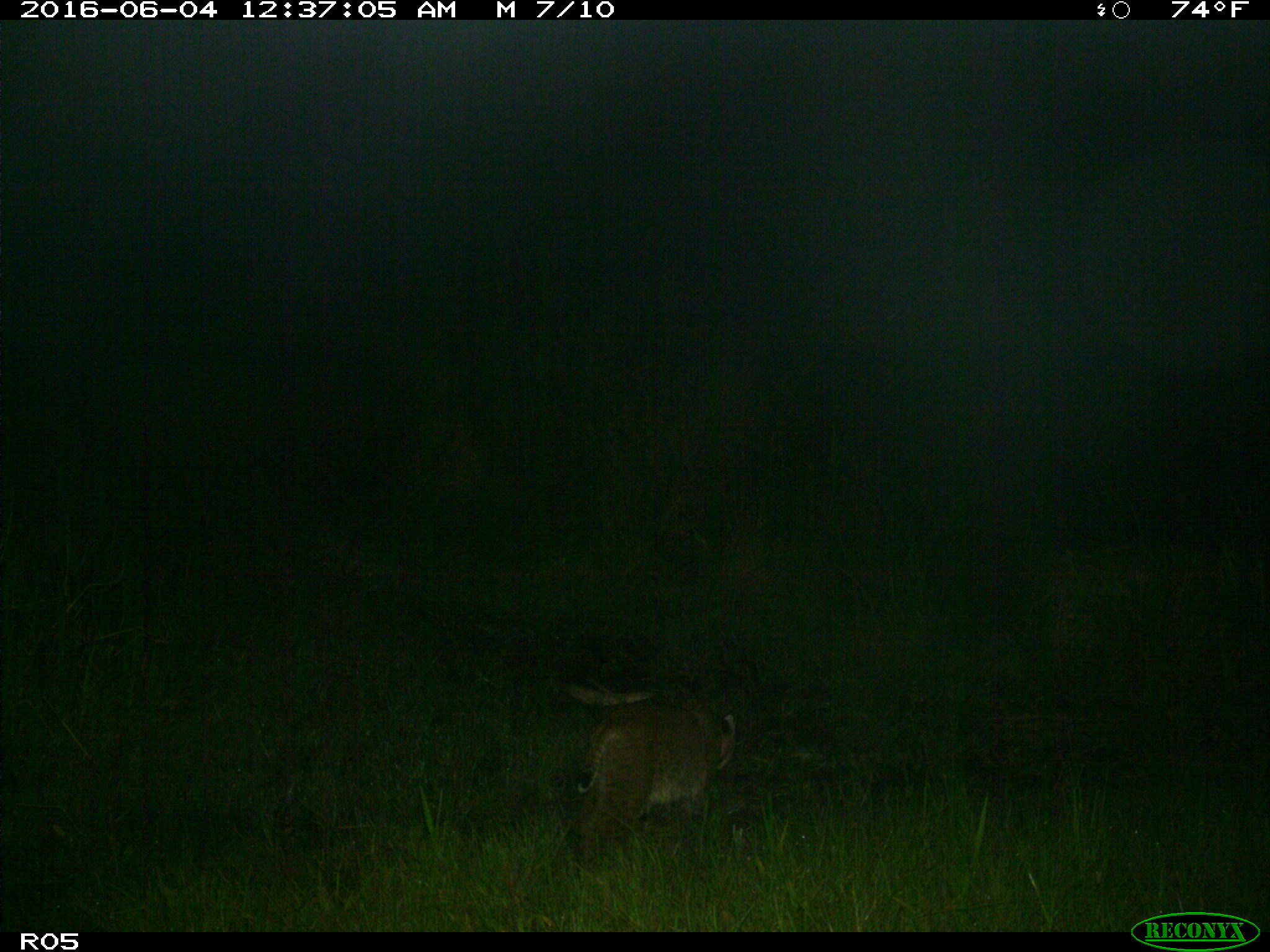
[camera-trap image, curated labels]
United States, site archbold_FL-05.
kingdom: Animalia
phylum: Chordata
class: Mammalia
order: Carnivora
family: Felidae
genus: Lynx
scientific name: Lynx rufus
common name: bobcat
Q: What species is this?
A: Lynx rufus (bobcat).